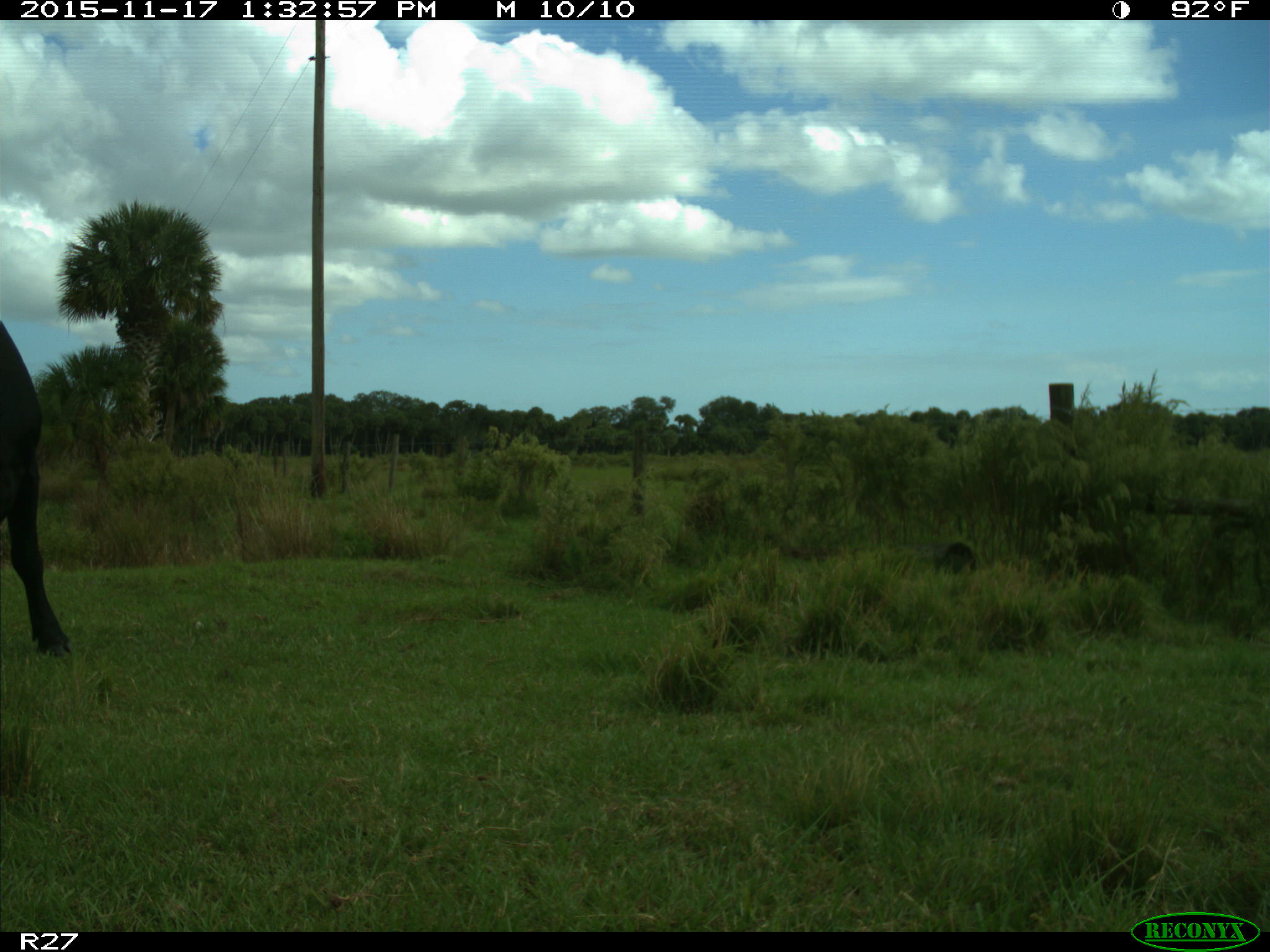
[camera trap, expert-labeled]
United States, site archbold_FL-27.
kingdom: Animalia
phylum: Chordata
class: Mammalia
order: Artiodactyla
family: Bovidae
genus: Bos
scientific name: Bos taurus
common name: domestic cow